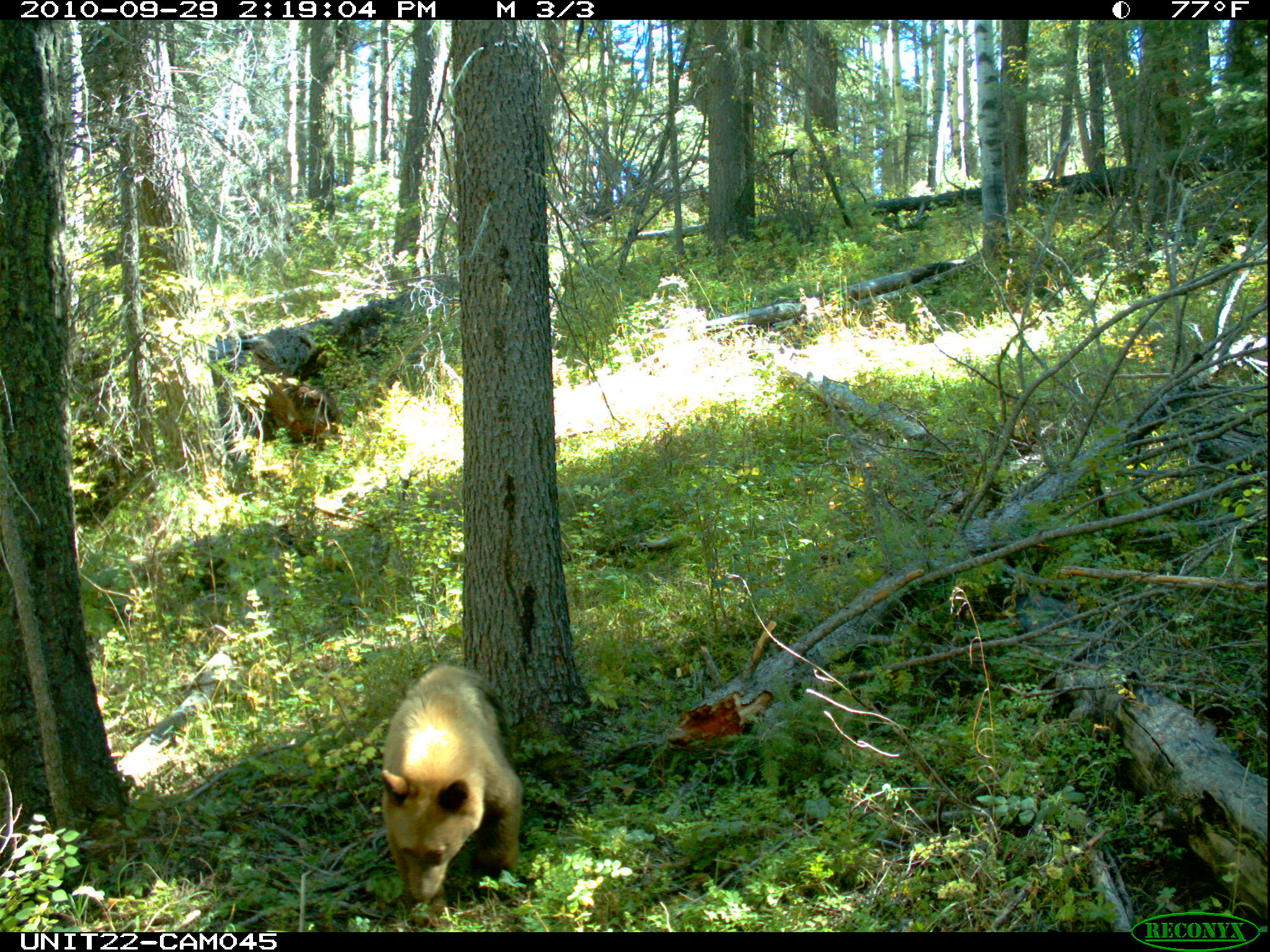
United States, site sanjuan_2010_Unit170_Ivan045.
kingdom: Animalia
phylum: Chordata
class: Mammalia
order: Carnivora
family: Ursidae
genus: Ursus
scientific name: Ursus americanus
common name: american black bear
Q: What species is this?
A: Ursus americanus (american black bear).